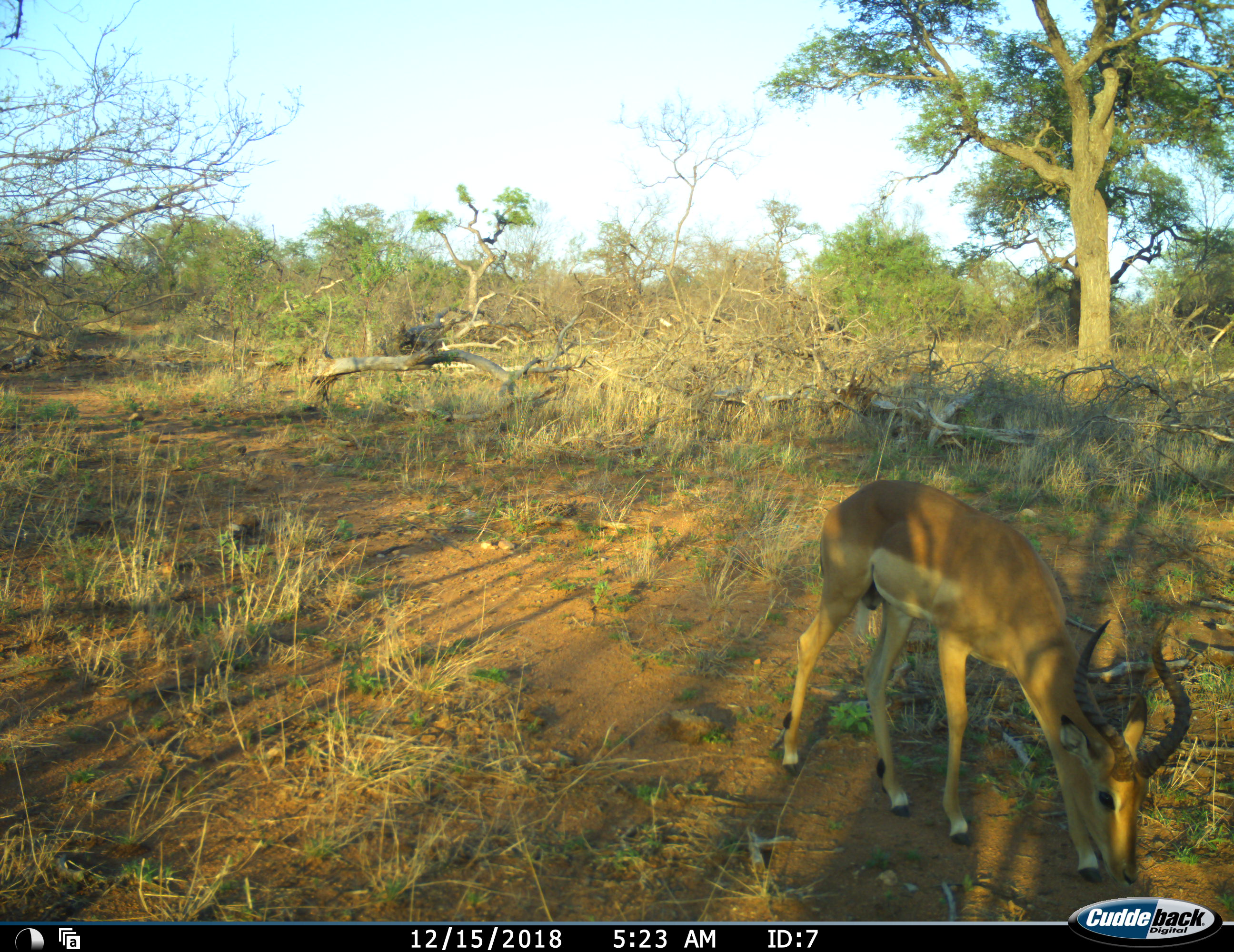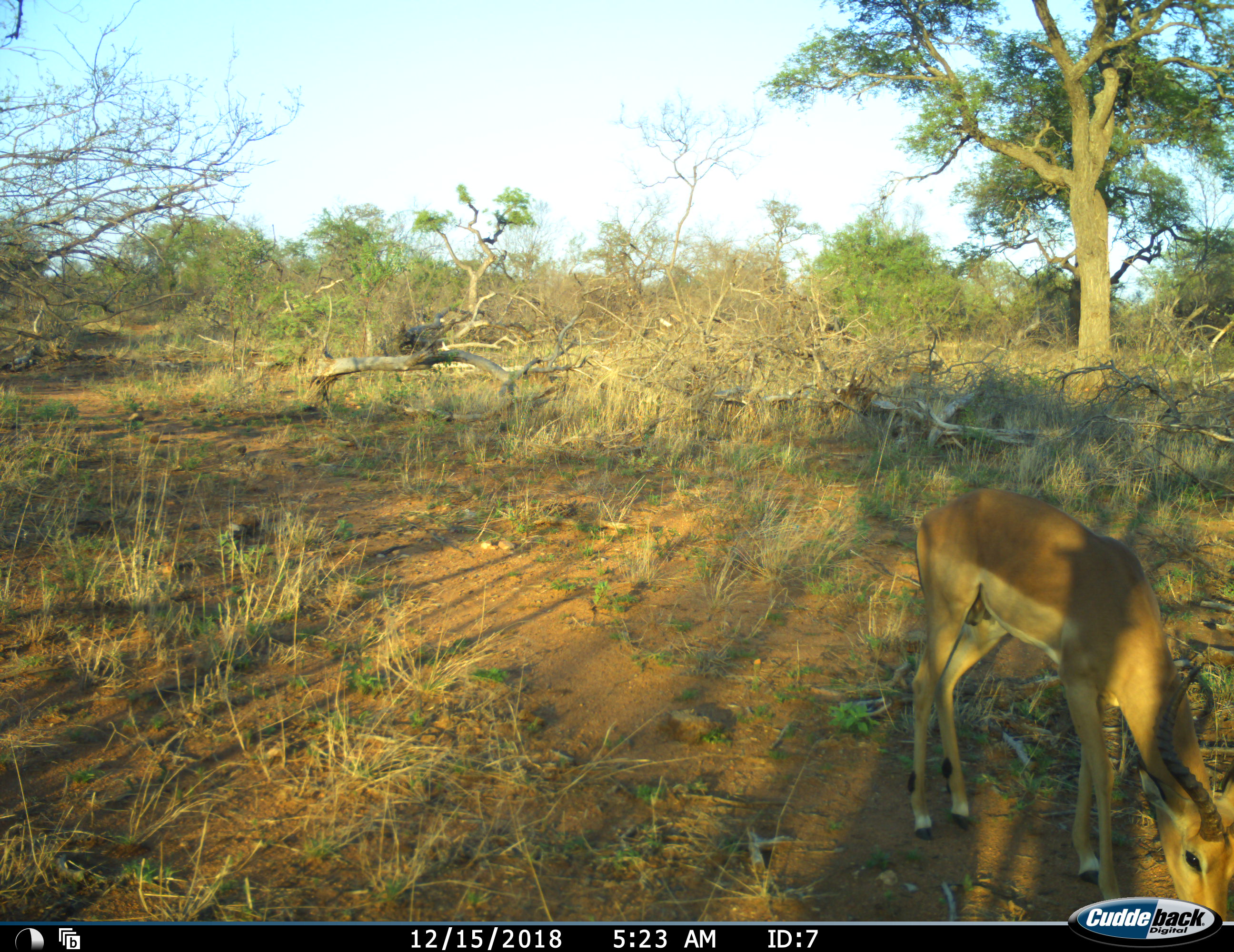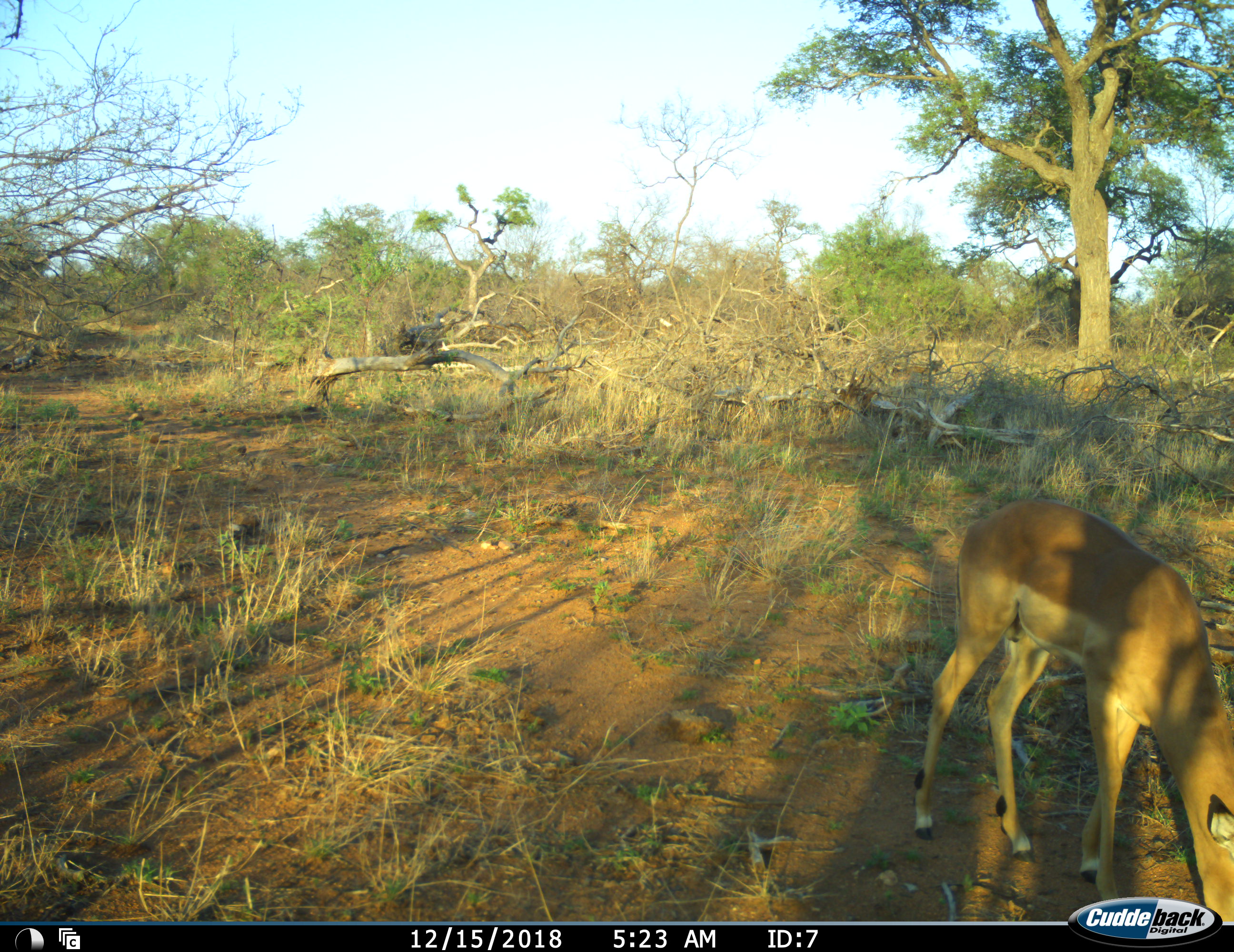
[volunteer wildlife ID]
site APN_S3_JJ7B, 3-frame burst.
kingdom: Animalia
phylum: Chordata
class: Mammalia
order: Artiodactyla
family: Bovidae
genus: Aepyceros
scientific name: Aepyceros melampus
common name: impala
Impala (Aepyceros melampus), count 1. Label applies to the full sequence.